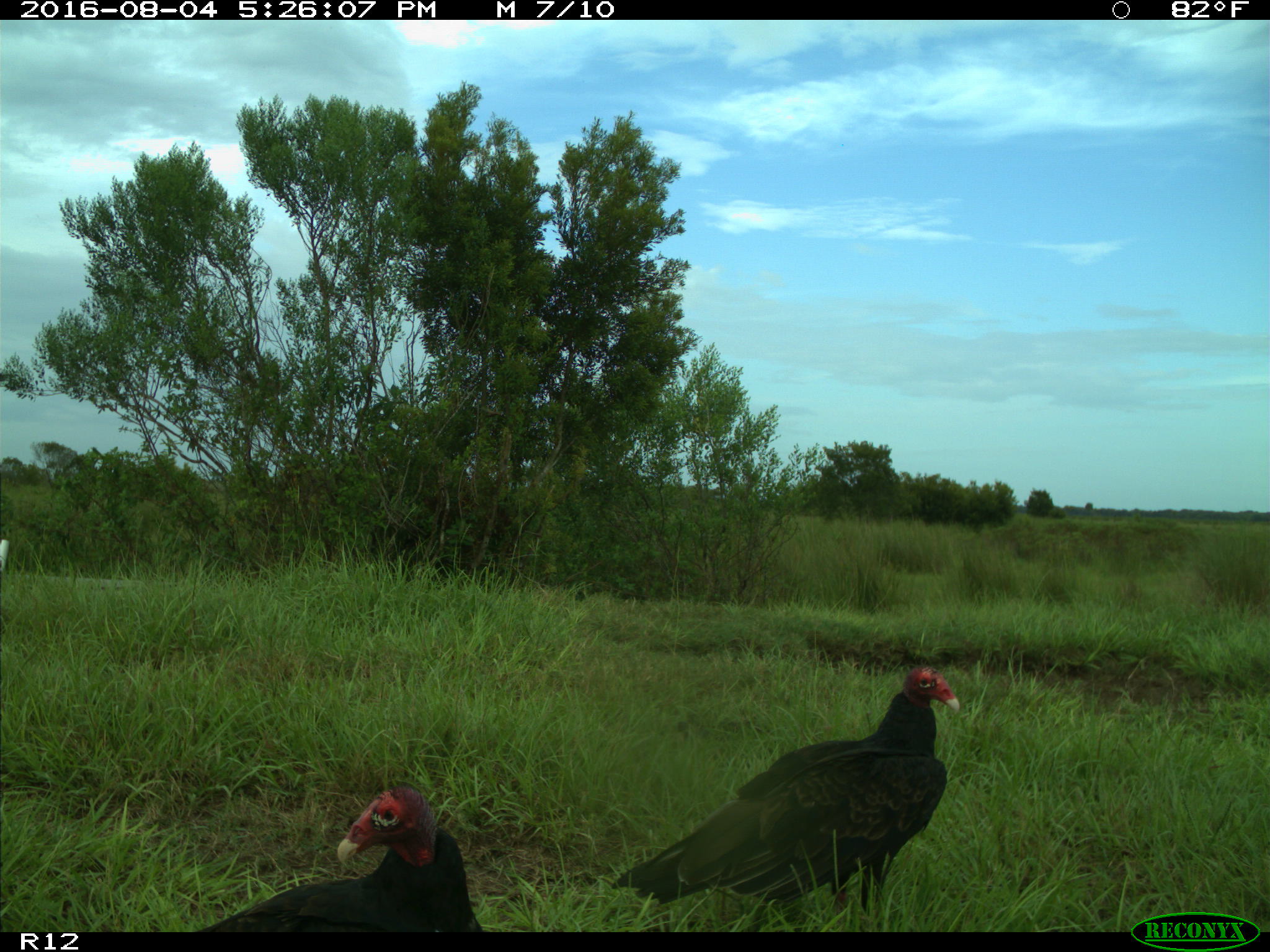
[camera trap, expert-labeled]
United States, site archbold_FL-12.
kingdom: Animalia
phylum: Chordata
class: Aves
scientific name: Aves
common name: birds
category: unidentified bird